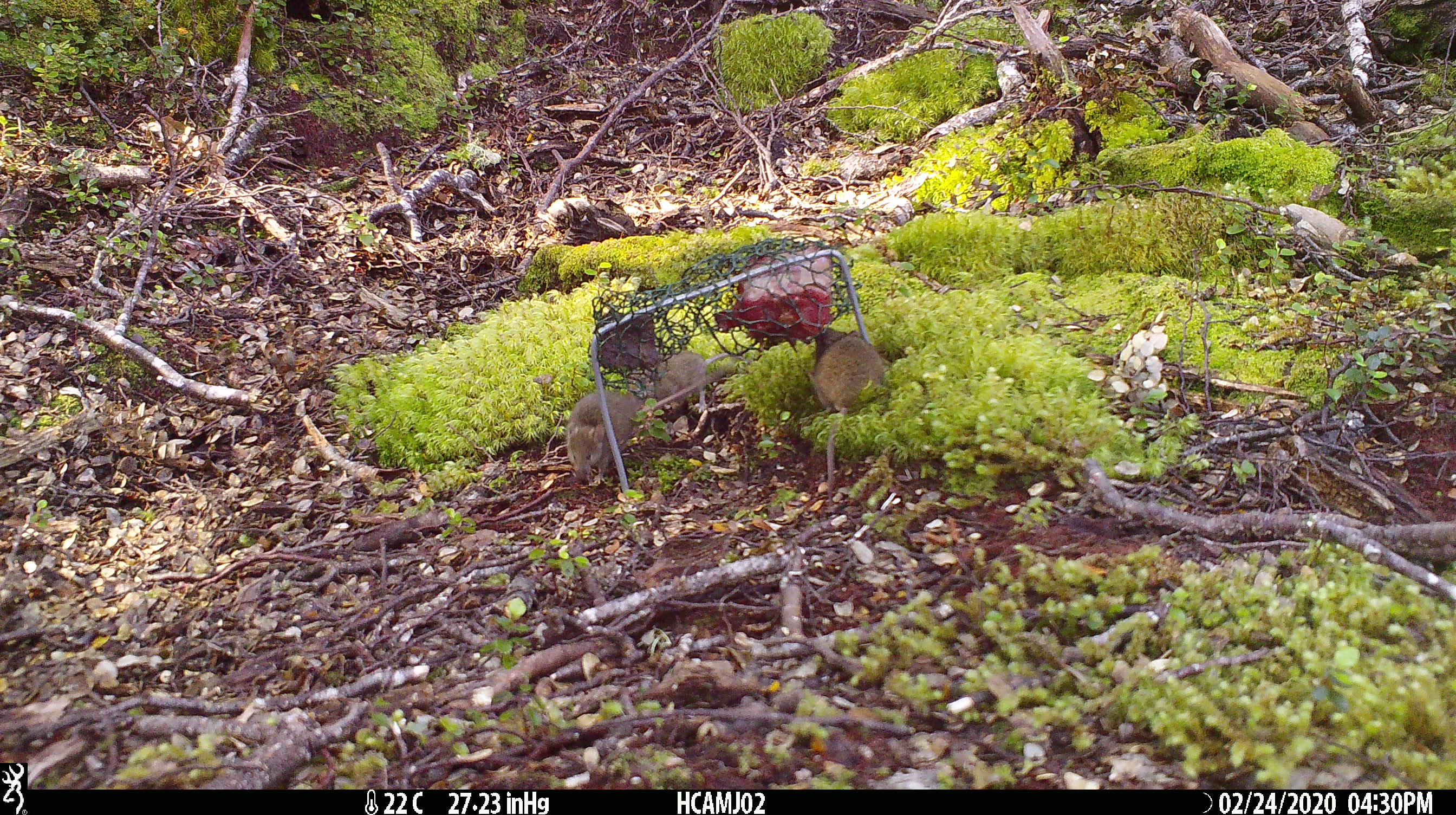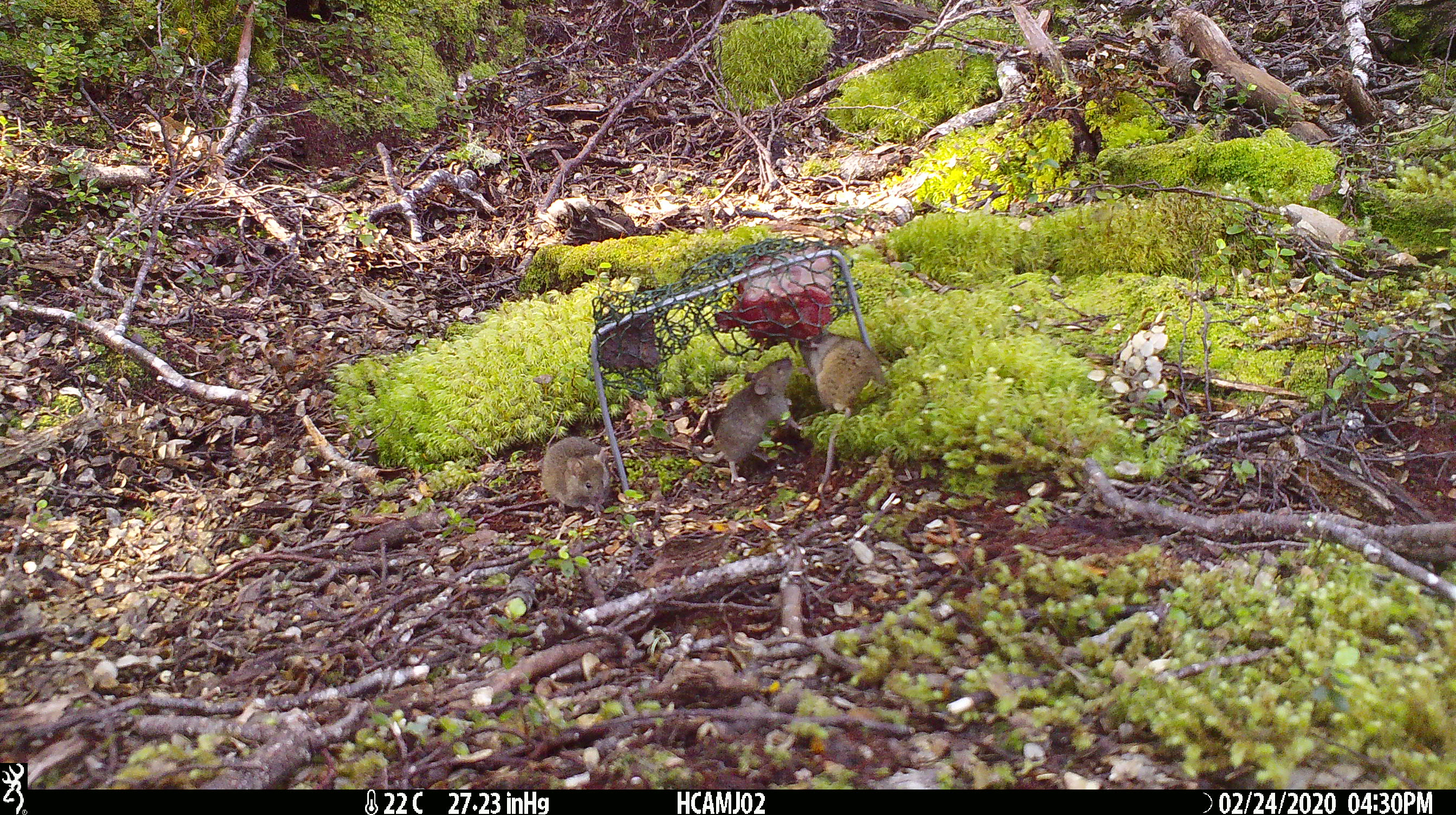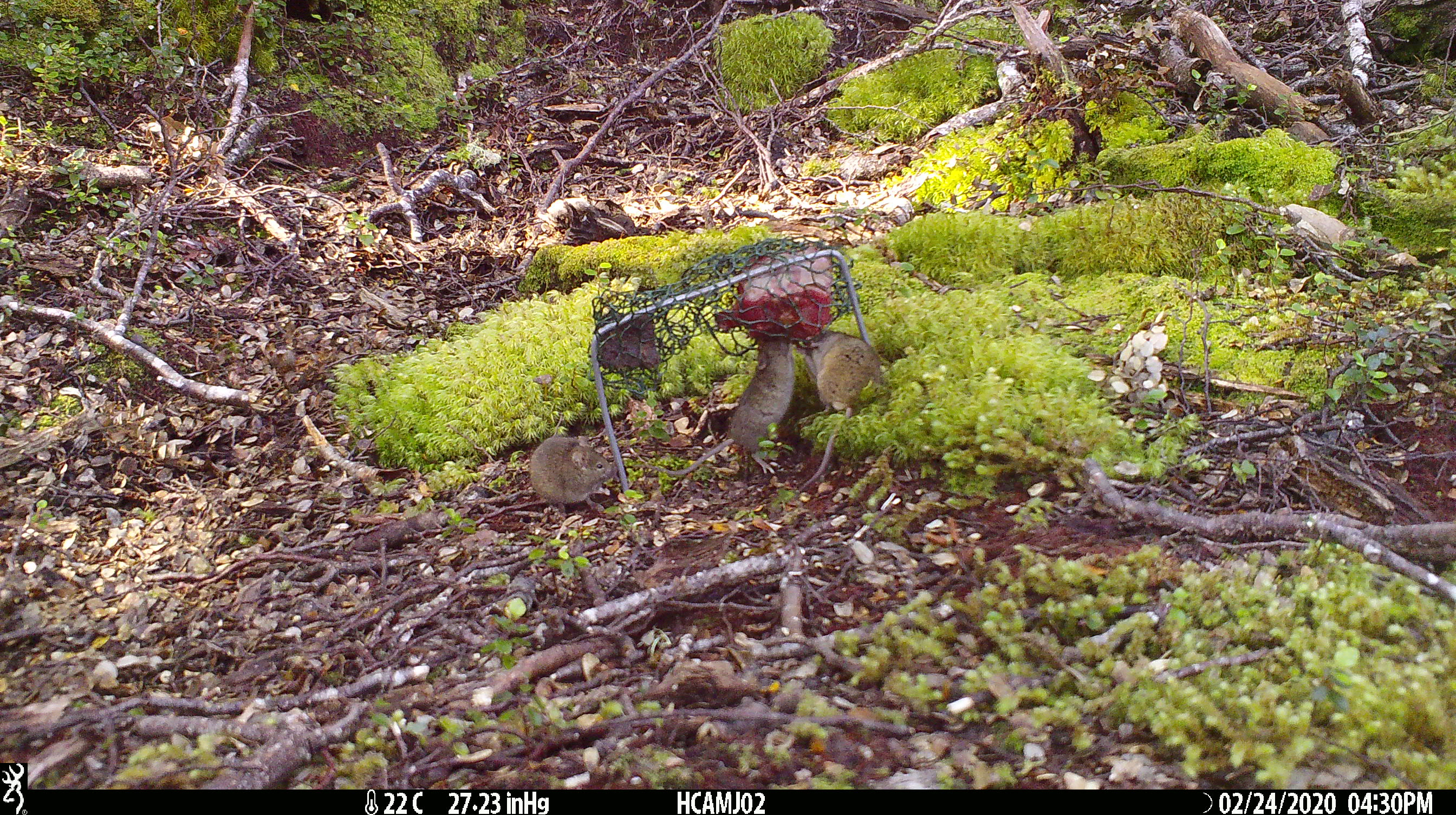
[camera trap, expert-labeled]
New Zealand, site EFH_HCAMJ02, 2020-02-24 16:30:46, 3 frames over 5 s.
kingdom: Animalia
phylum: Chordata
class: Mammalia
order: Rodentia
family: Muridae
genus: Mus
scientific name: Mus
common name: mouse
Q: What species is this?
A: Mouse (Mus).